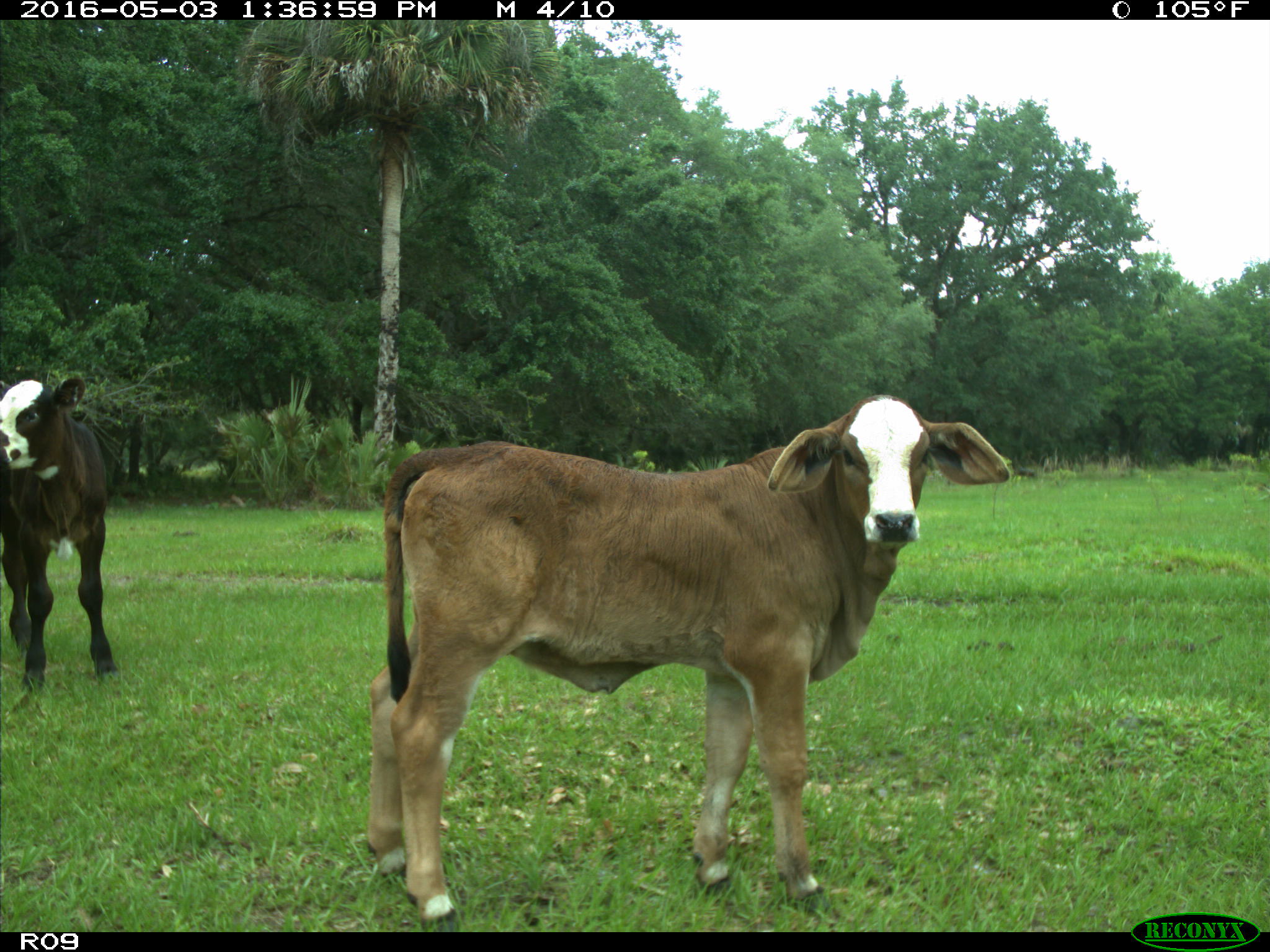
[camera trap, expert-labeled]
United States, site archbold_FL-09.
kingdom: Animalia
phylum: Chordata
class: Mammalia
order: Artiodactyla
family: Bovidae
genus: Bos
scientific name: Bos taurus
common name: domestic cow